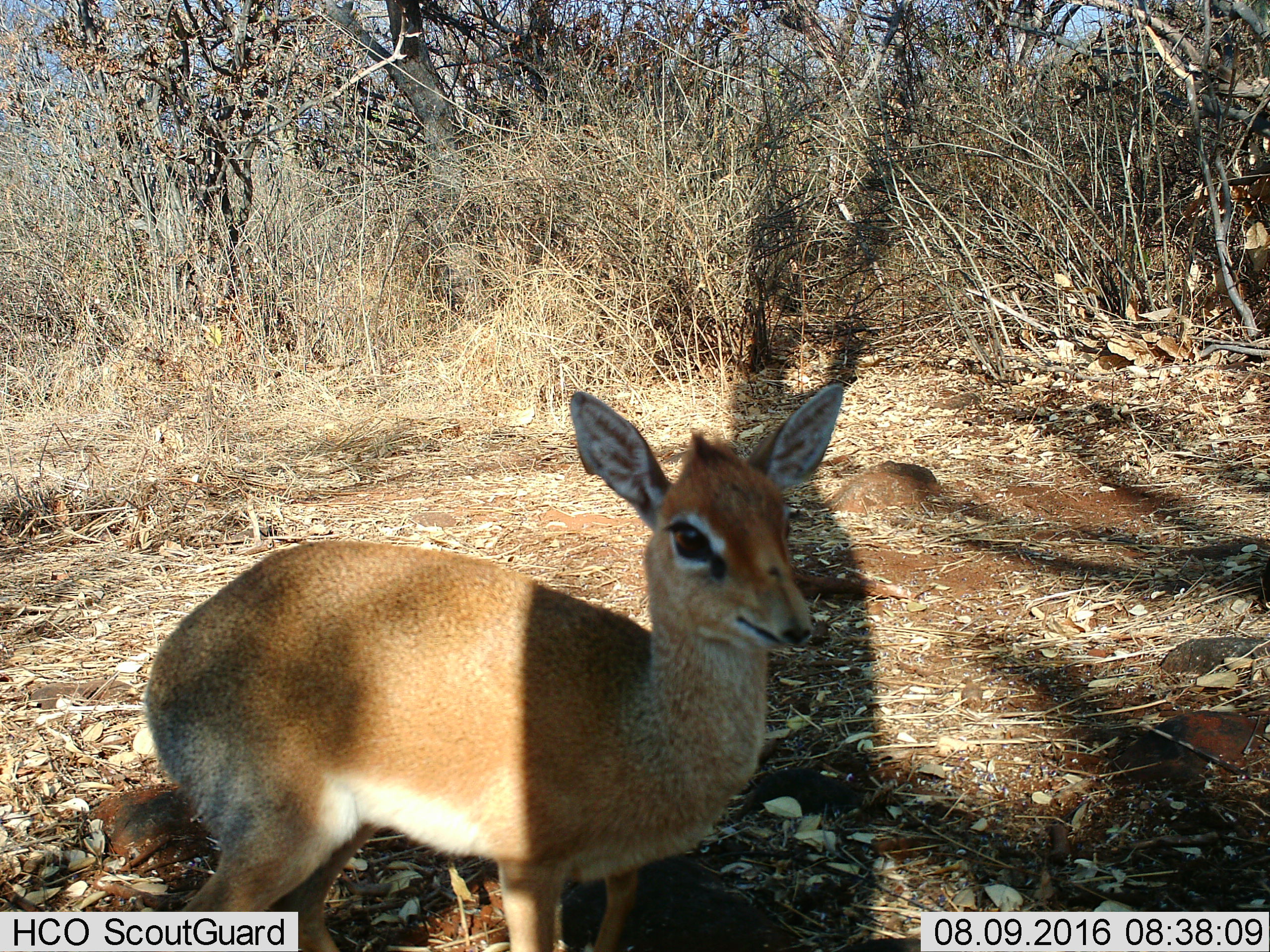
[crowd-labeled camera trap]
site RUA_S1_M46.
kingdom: Animalia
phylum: Chordata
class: Mammalia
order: Artiodactyla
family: Bovidae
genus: Madoqua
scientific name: Madoqua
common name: dik-dik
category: dikdik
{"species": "dikdik (dik-dik) (Madoqua)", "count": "1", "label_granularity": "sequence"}